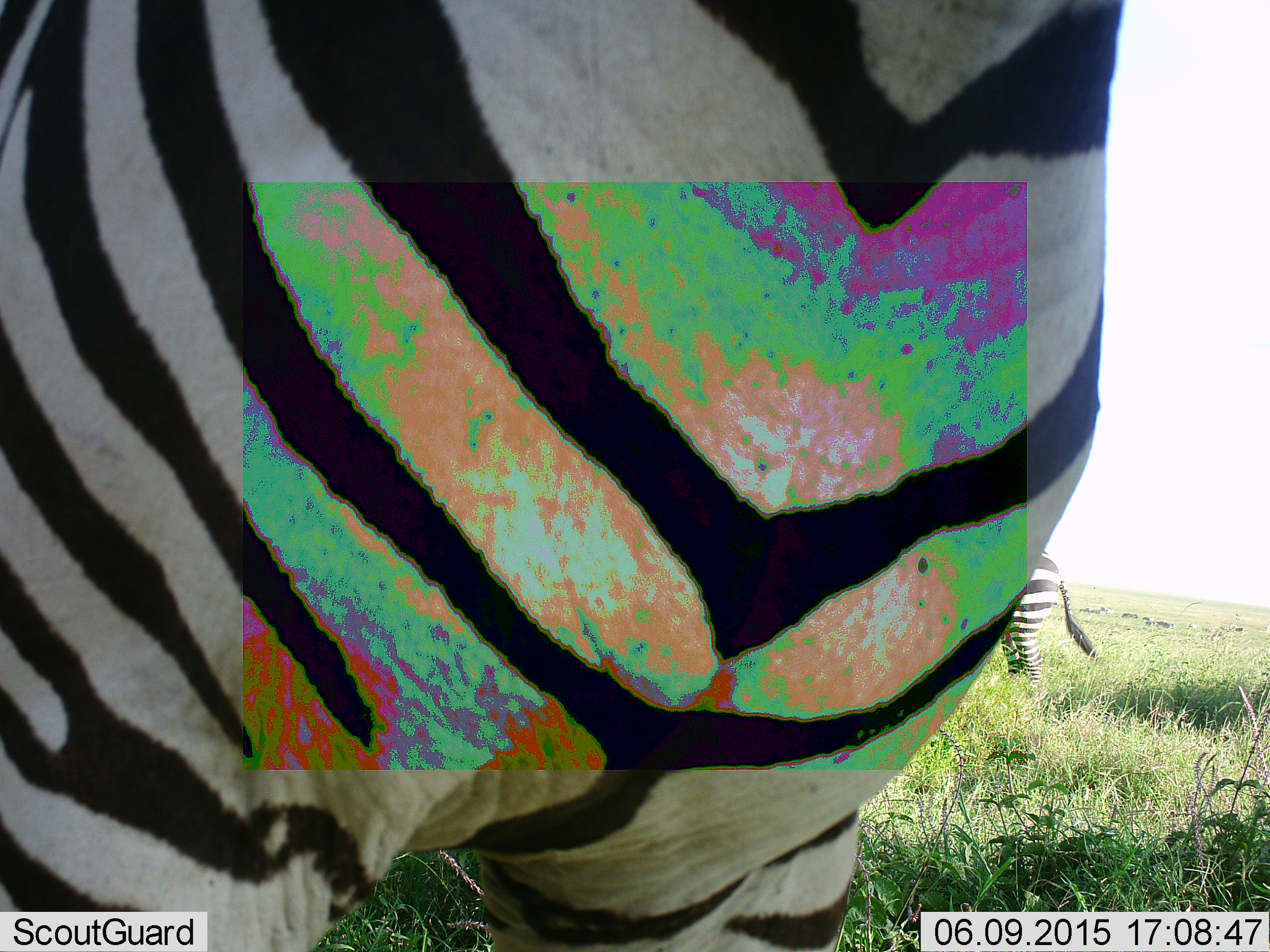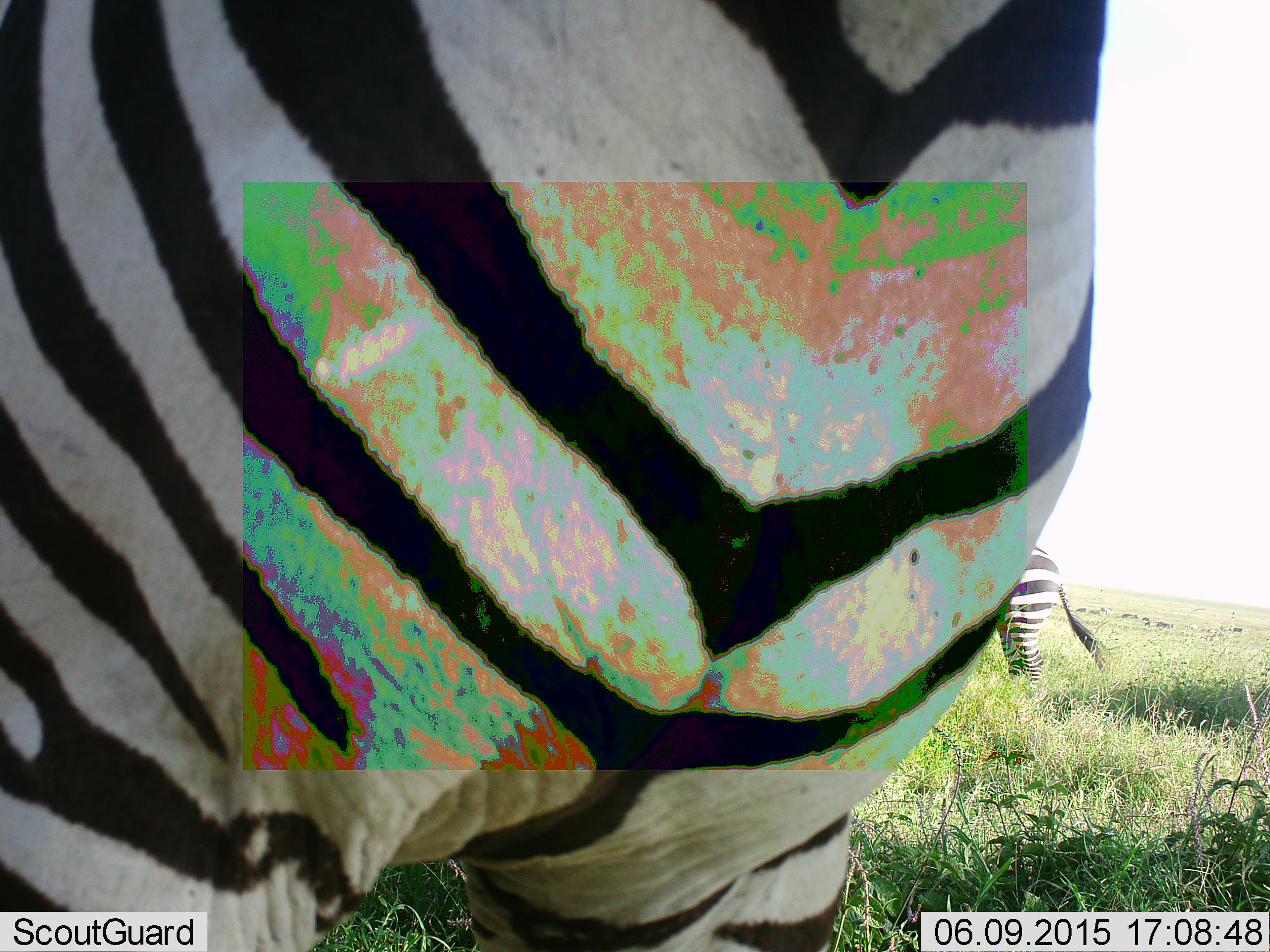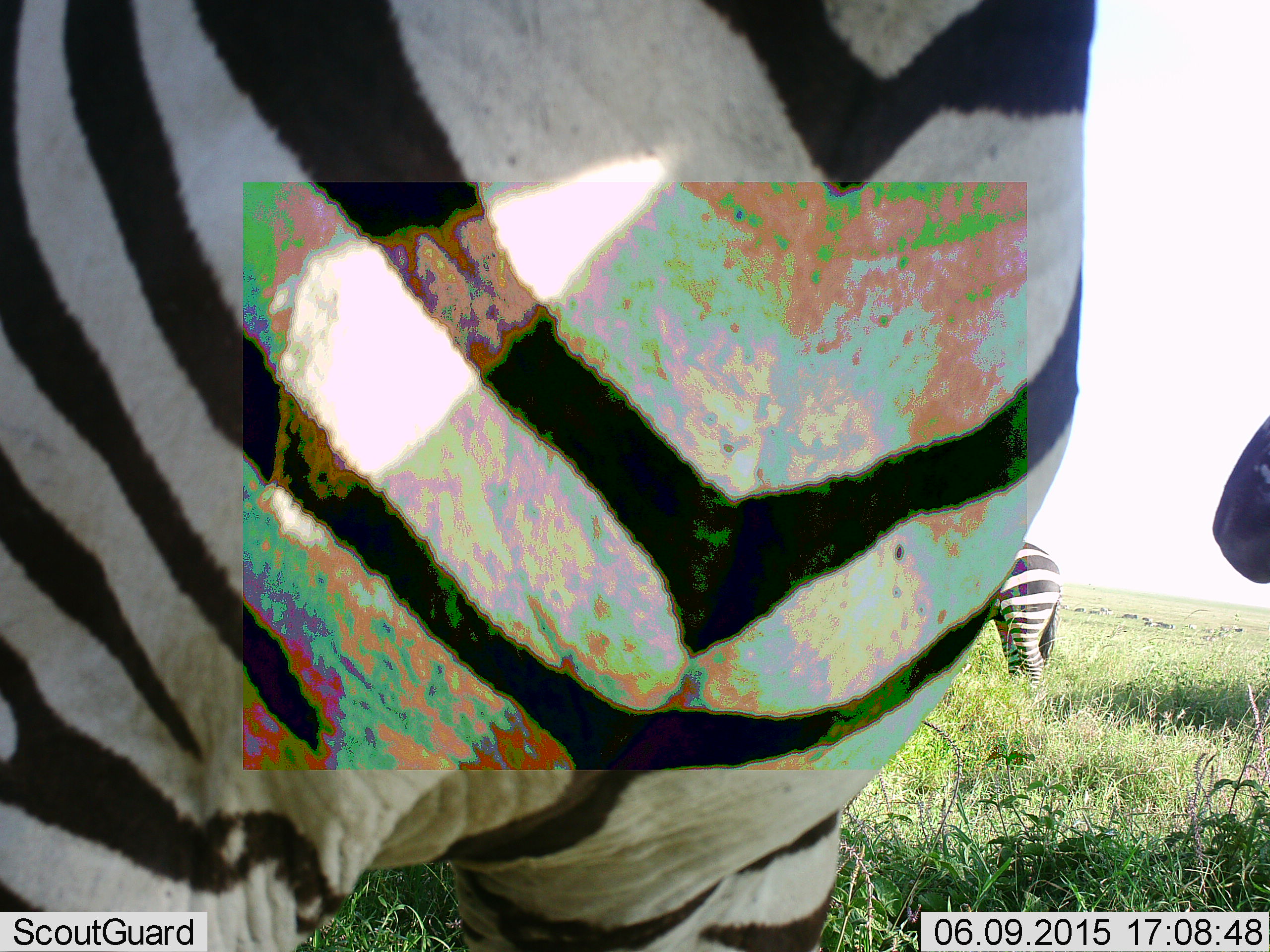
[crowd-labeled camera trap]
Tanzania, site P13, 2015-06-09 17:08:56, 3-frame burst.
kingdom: Animalia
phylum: Chordata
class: Mammalia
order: Perissodactyla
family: Equidae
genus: Equus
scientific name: Equus quagga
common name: plains zebra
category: zebra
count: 3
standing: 90%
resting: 0%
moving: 20%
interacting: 0%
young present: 0%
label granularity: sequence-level